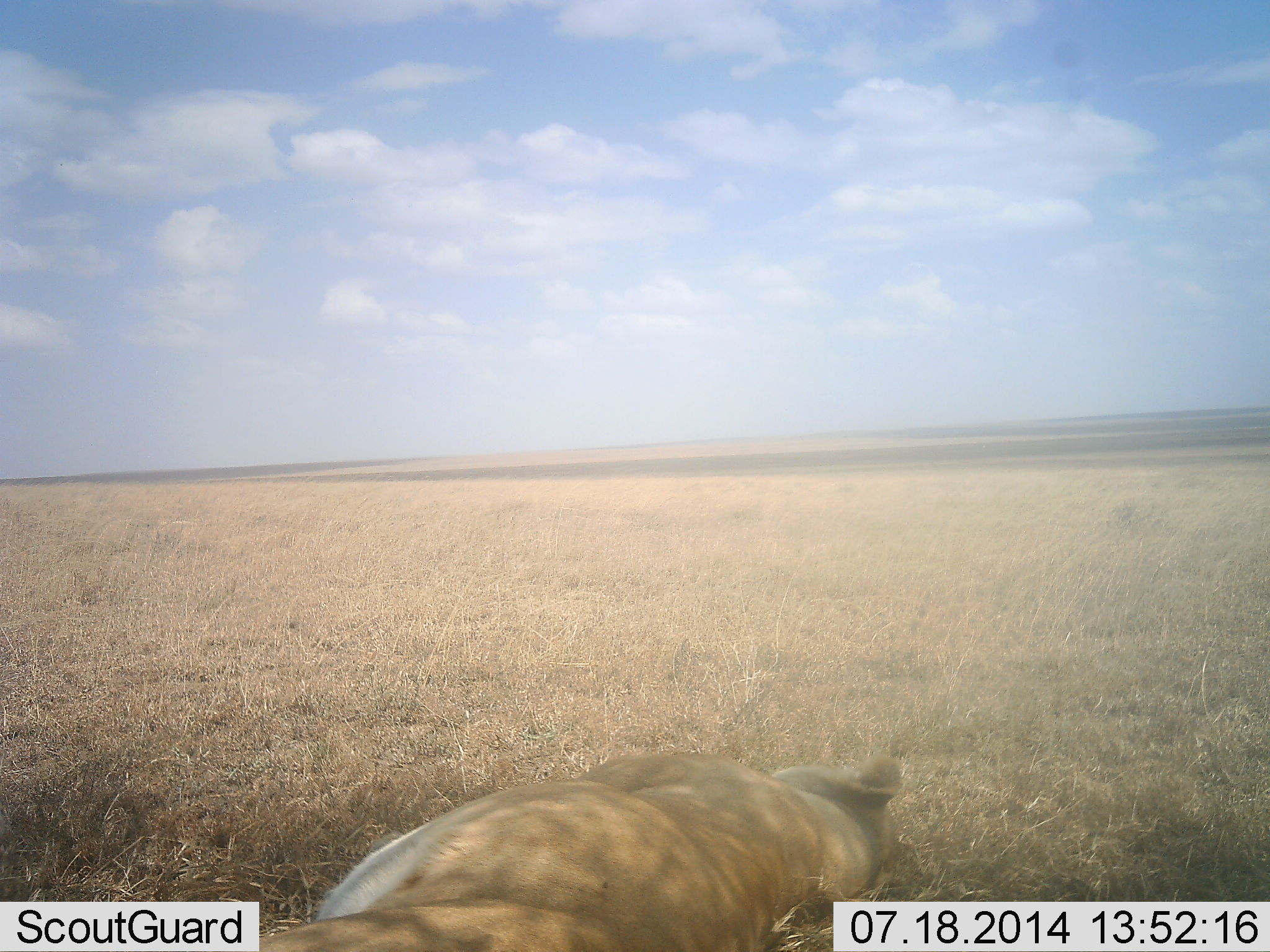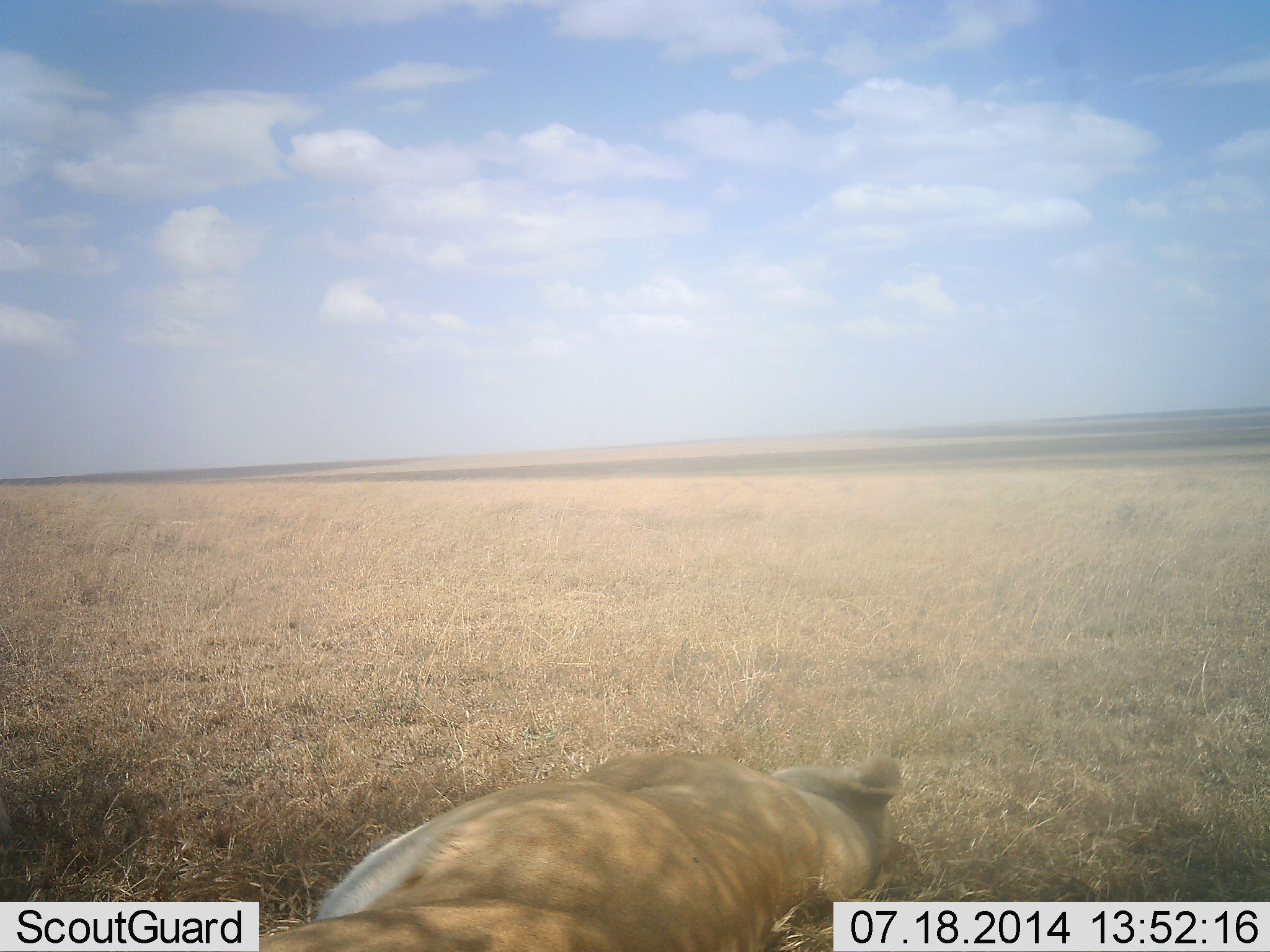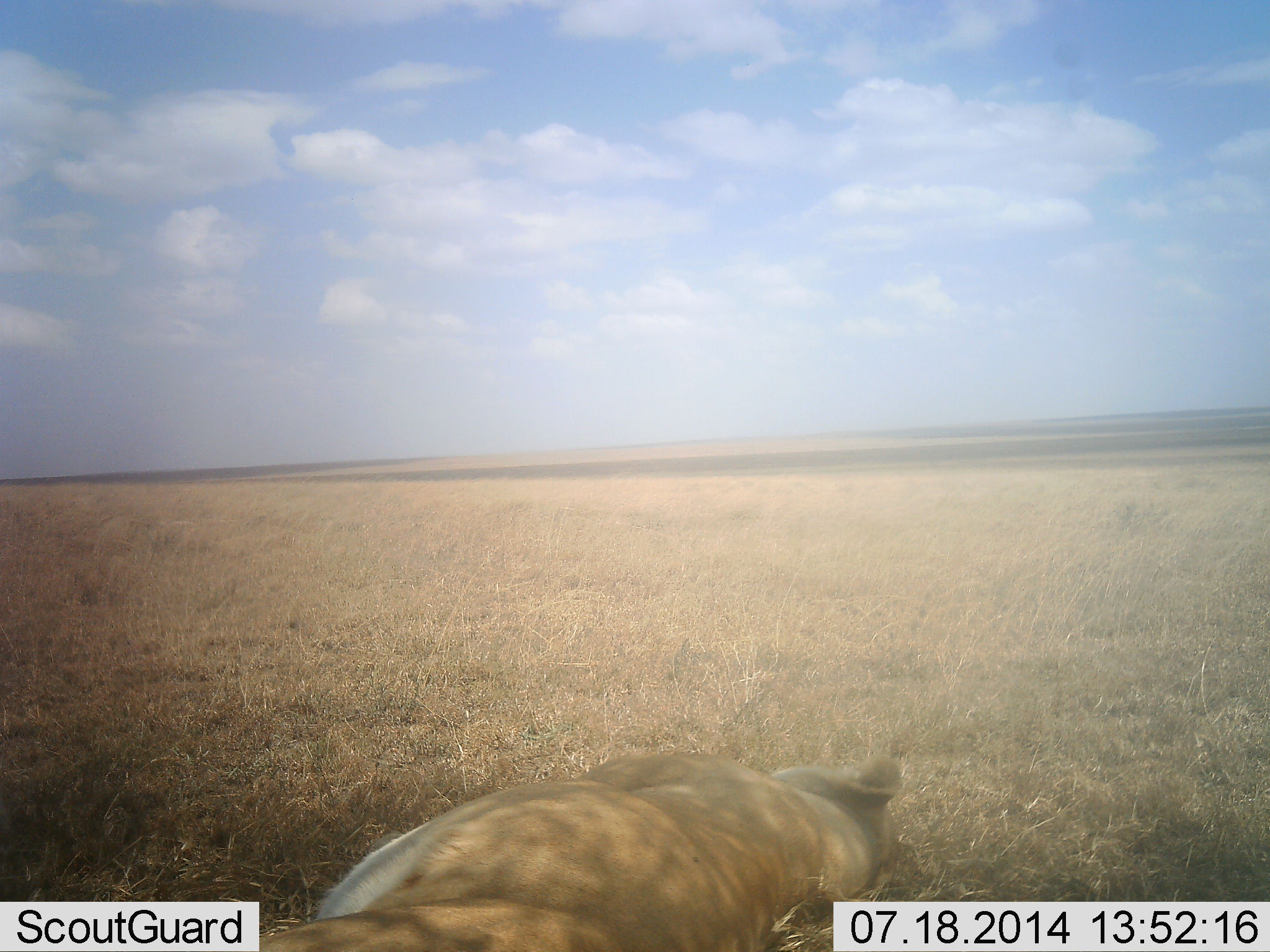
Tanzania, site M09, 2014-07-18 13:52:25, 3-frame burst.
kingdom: Animalia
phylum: Chordata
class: Mammalia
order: Carnivora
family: Felidae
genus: Panthera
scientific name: Panthera leo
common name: lion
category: lionfemale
Lionfemale (lion) (Panthera leo), count 1. Behavior (volunteer vote fractions): standing 0%, resting 100%, moving 0%, interacting 0%. Young present (vote fraction): 0%. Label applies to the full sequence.